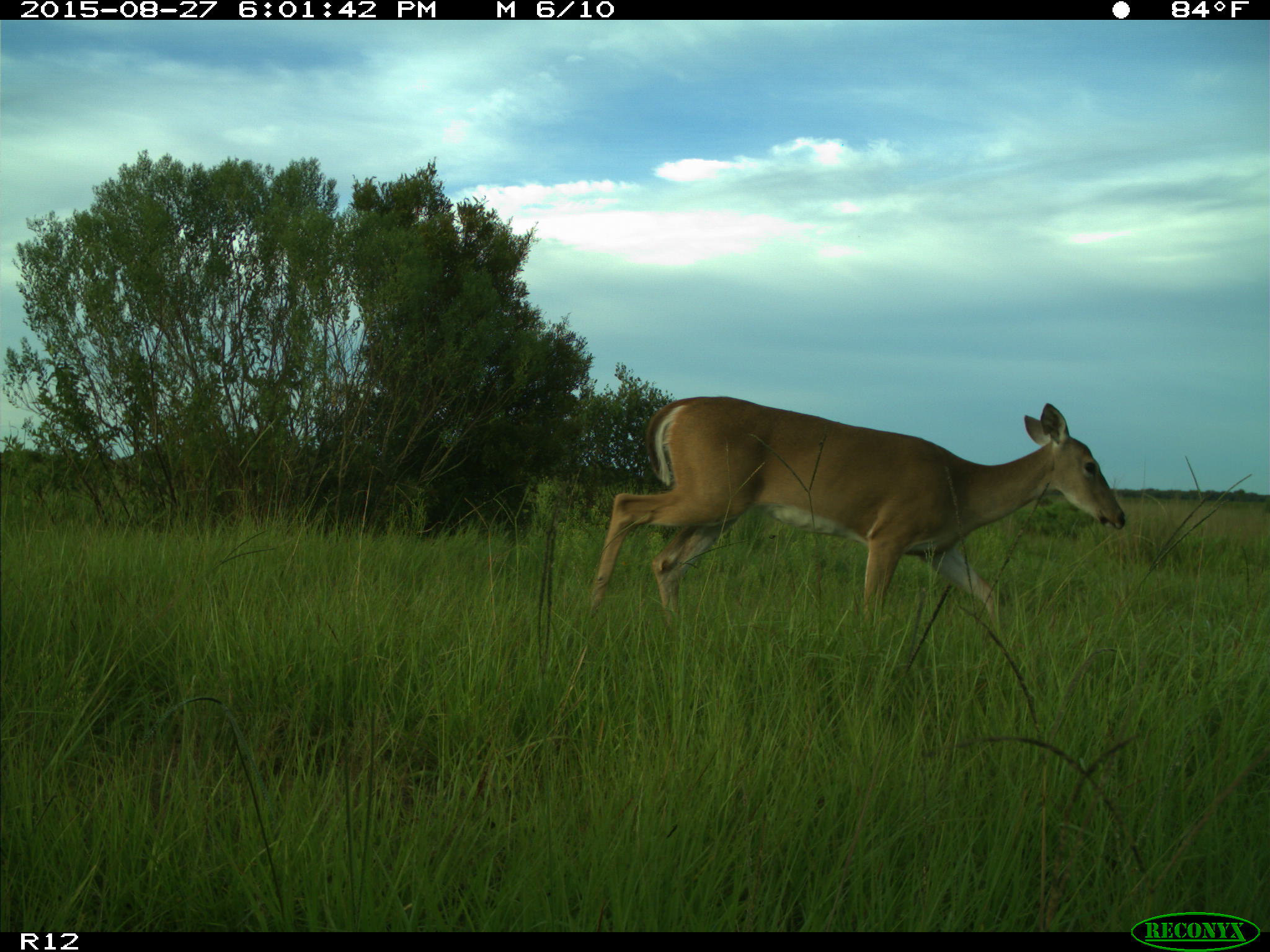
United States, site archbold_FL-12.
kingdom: Animalia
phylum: Chordata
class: Mammalia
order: Artiodactyla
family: Cervidae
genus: Odocoileus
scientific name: Odocoileus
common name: deer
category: unidentified deer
Unidentified deer (deer) (Odocoileus).